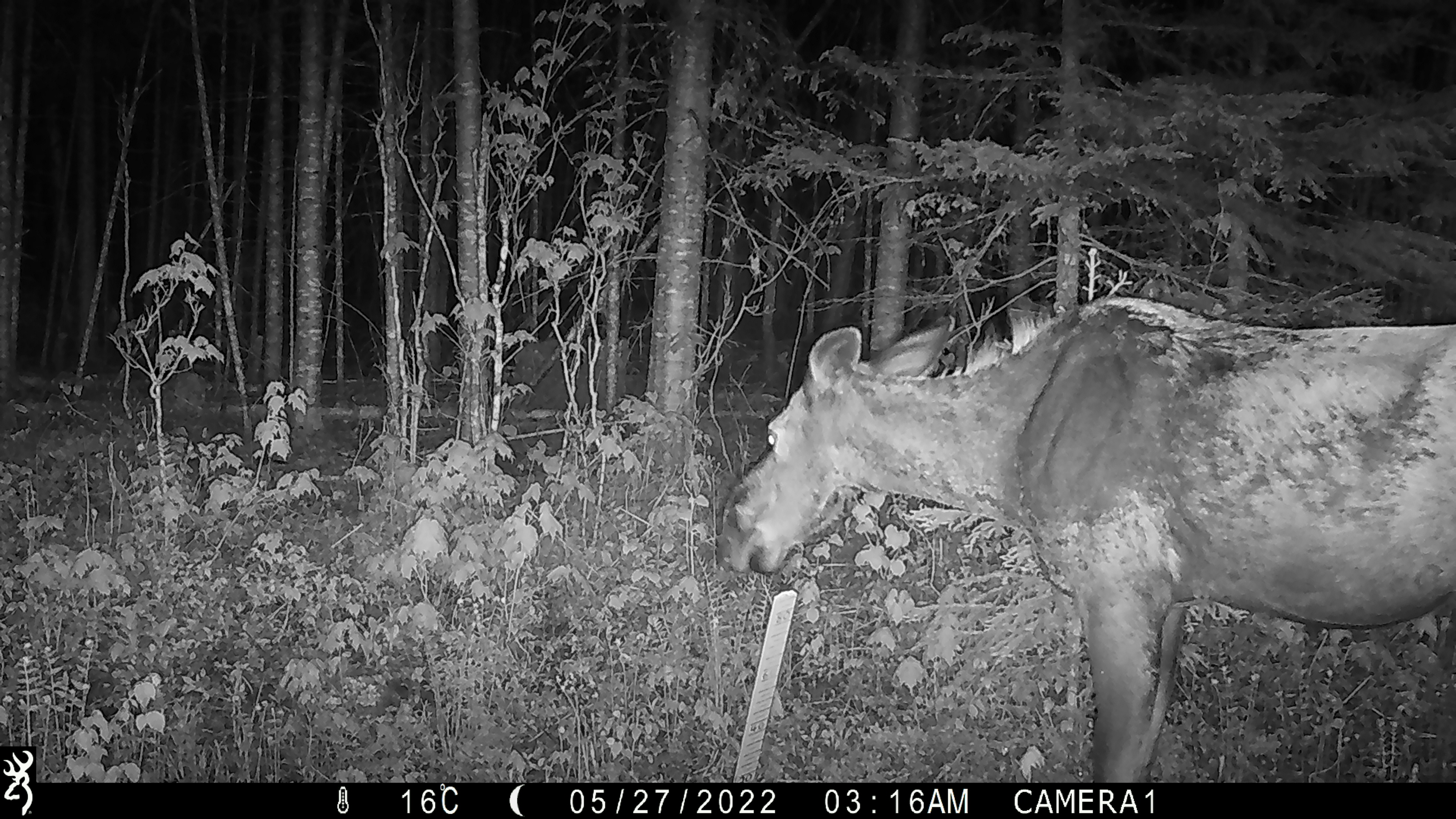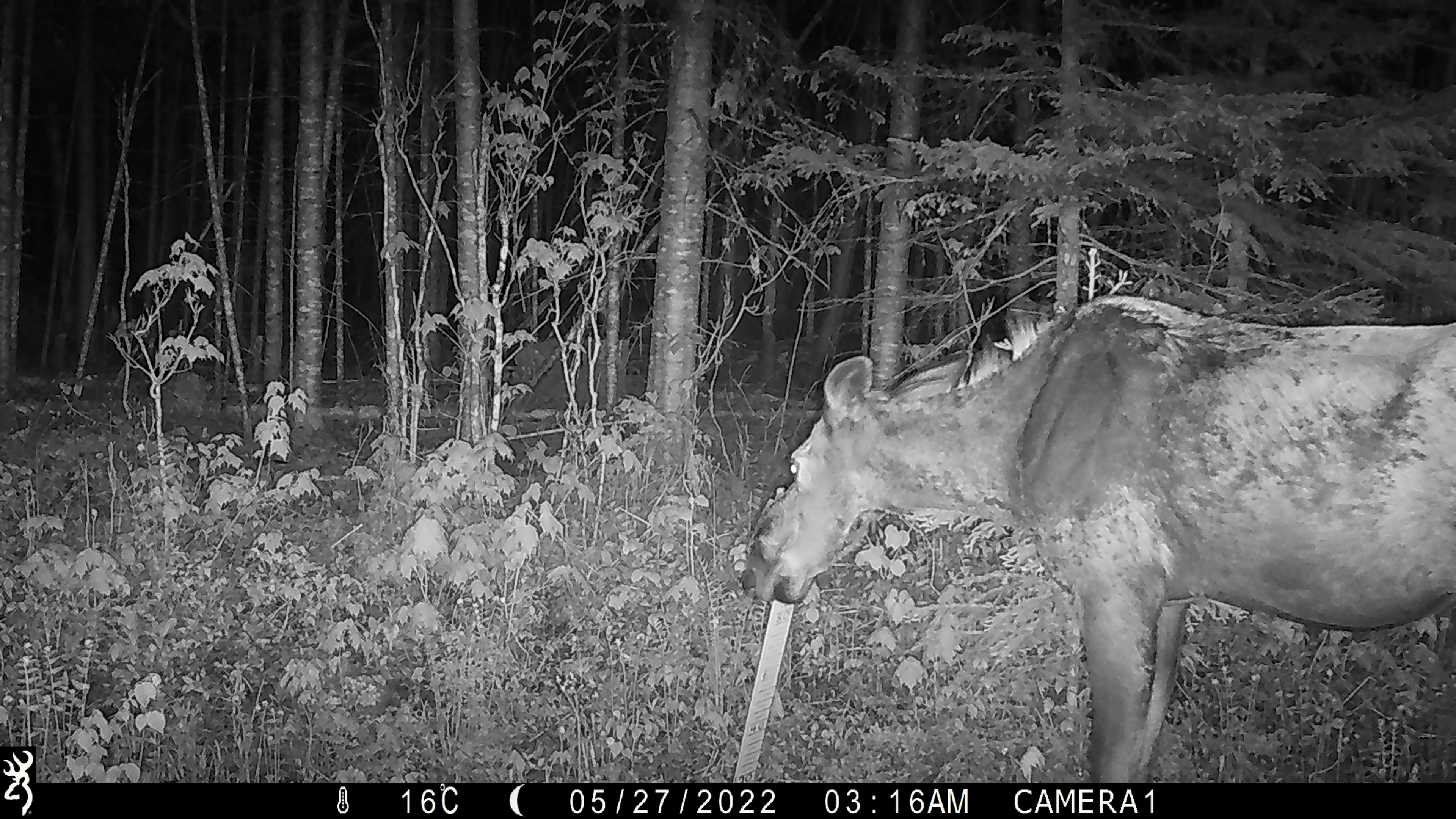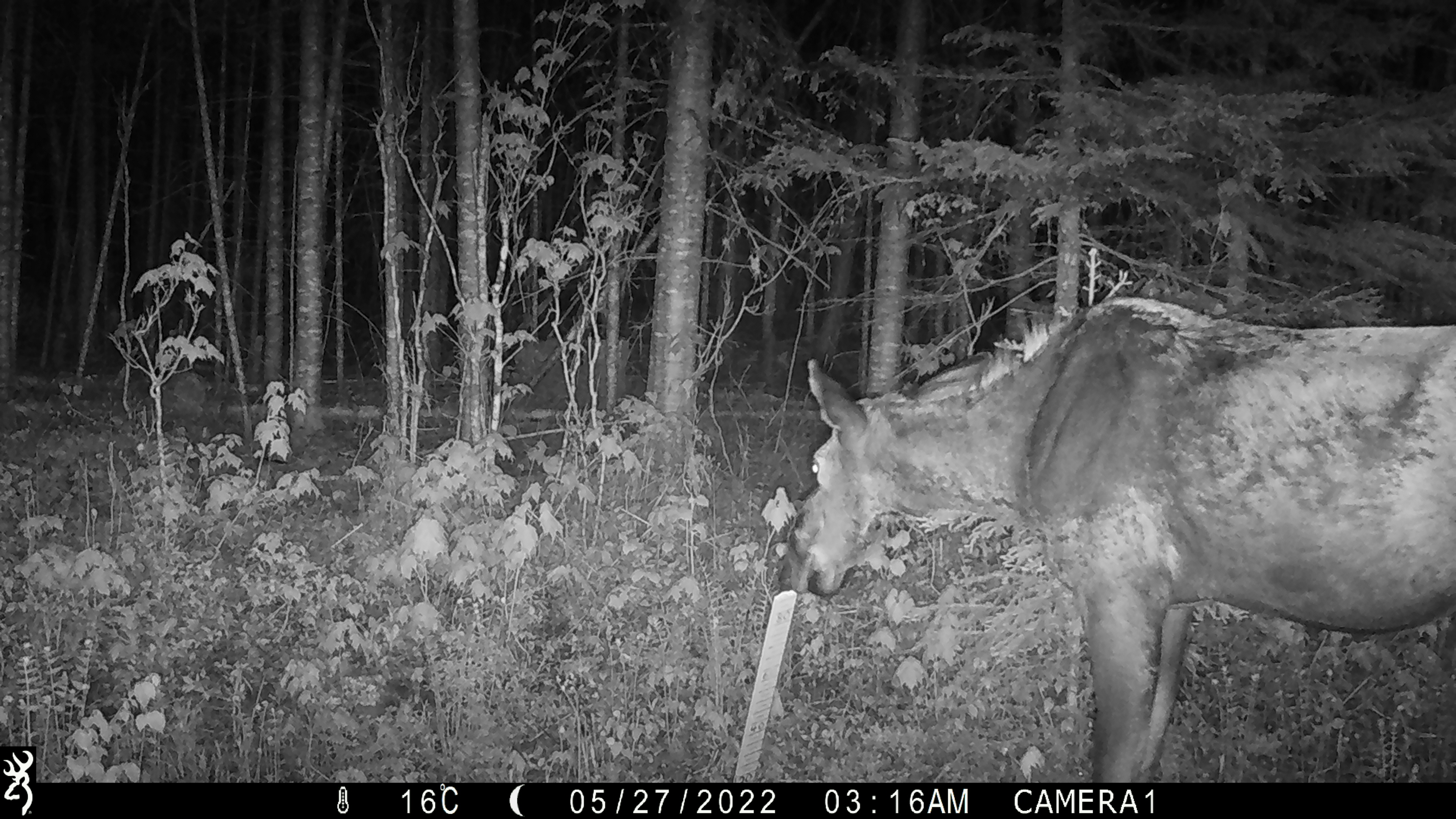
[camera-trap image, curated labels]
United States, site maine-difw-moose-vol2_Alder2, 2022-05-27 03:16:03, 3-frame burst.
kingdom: Animalia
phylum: Chordata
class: Mammalia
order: Artiodactyla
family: Cervidae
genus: Alces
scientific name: Alces alces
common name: moose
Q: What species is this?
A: Moose (Alces alces).